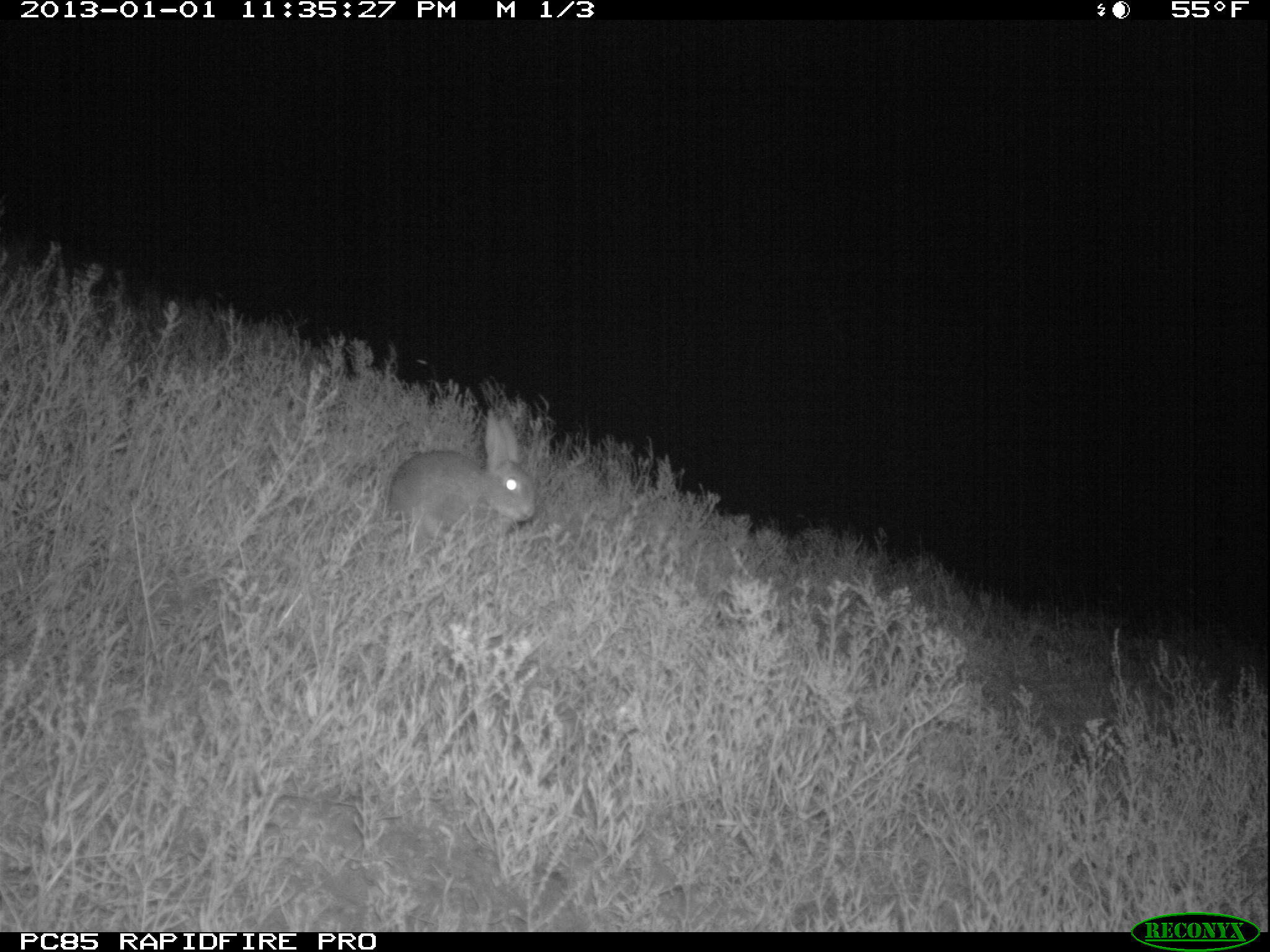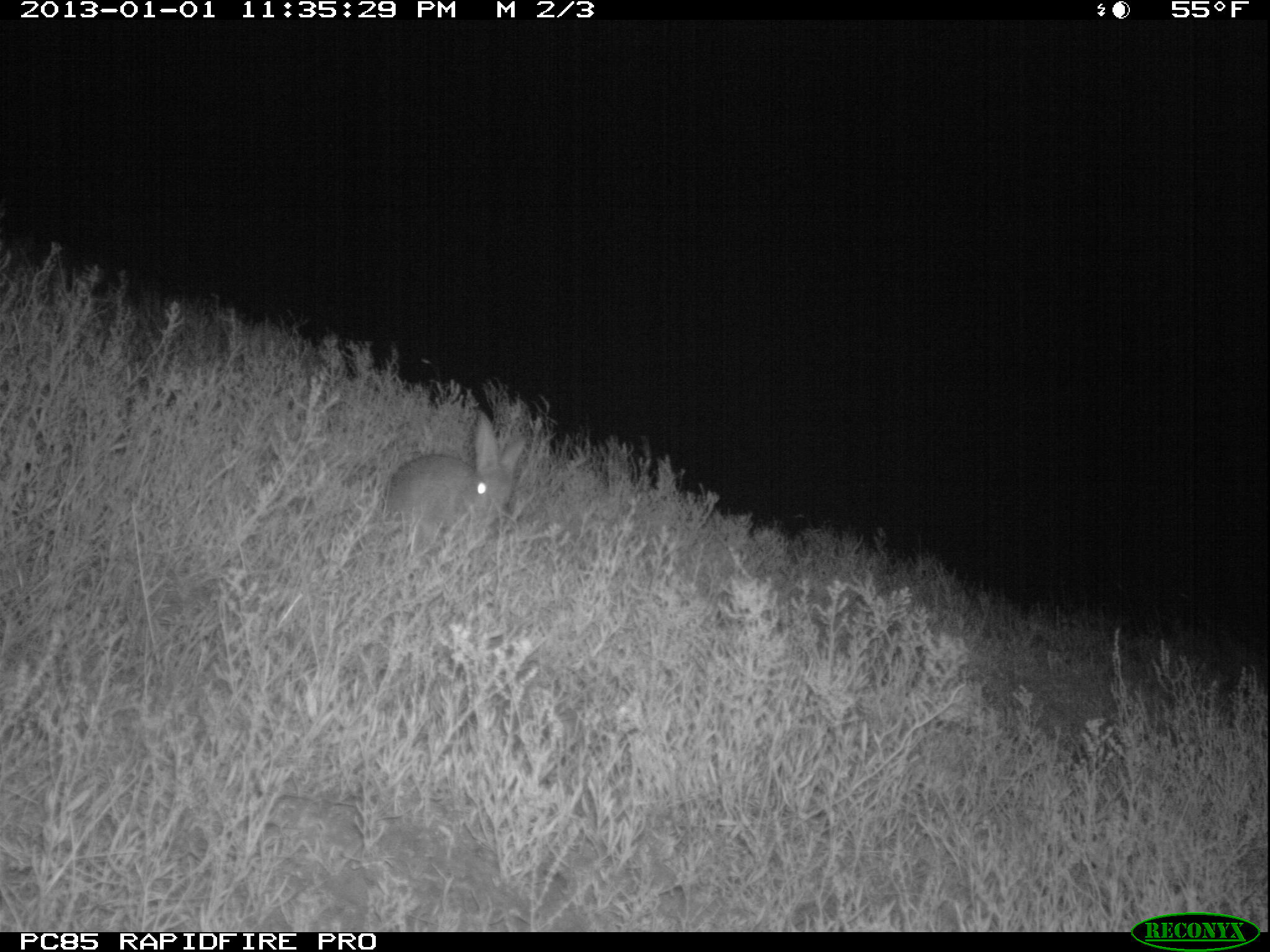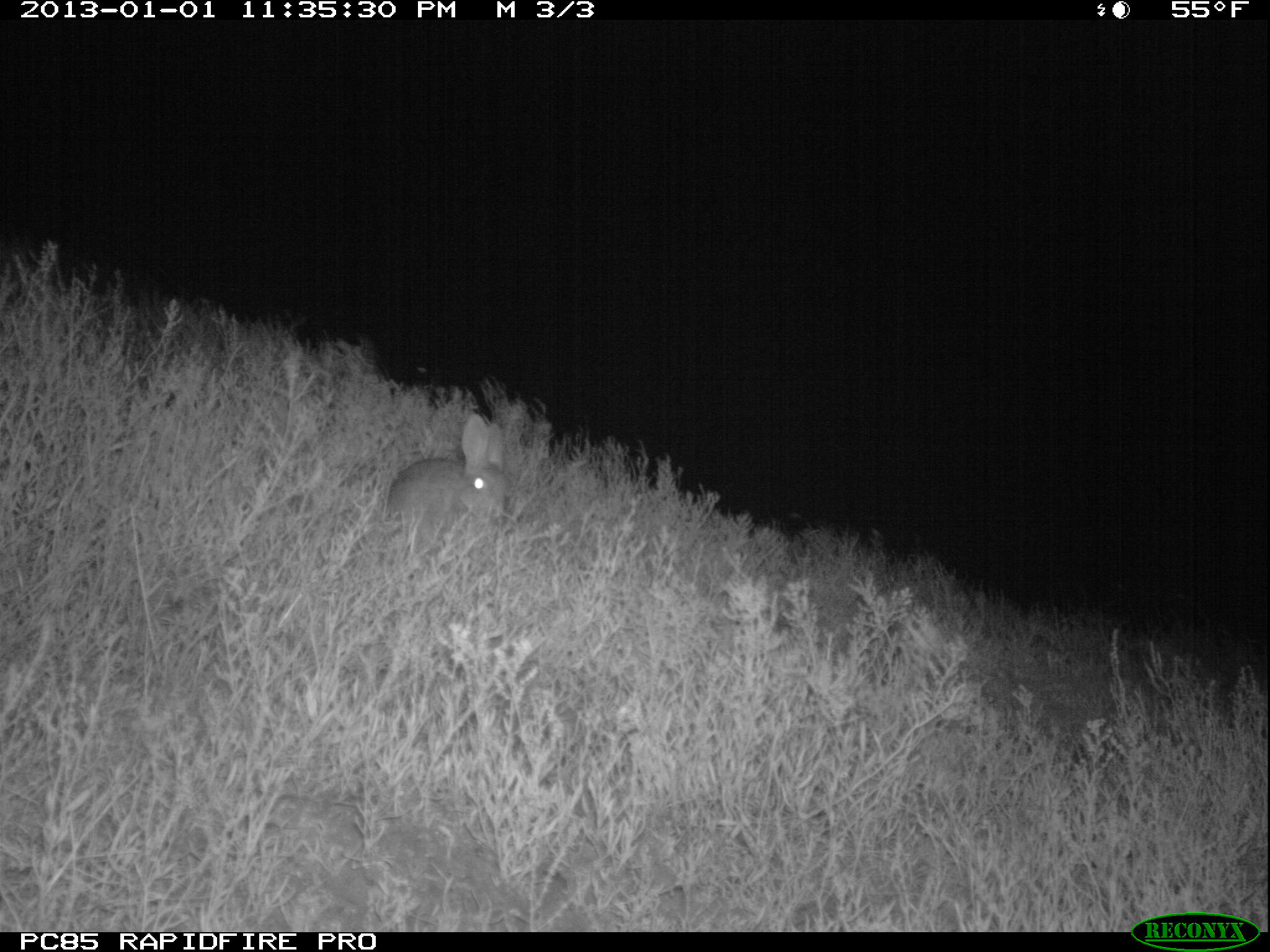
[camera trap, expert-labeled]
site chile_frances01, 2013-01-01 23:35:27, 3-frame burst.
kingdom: Animalia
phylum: Chordata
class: Mammalia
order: Lagomorpha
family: Leporidae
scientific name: Leporidae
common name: rabbits and hares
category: rabbit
Rabbit (rabbits and hares) (Leporidae).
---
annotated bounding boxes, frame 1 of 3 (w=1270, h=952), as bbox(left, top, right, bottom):
rabbit: bbox(381, 414, 536, 552)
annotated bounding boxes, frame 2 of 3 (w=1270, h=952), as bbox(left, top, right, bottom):
rabbit: bbox(376, 412, 522, 558)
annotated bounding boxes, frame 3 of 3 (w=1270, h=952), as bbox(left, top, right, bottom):
rabbit: bbox(383, 413, 510, 544)